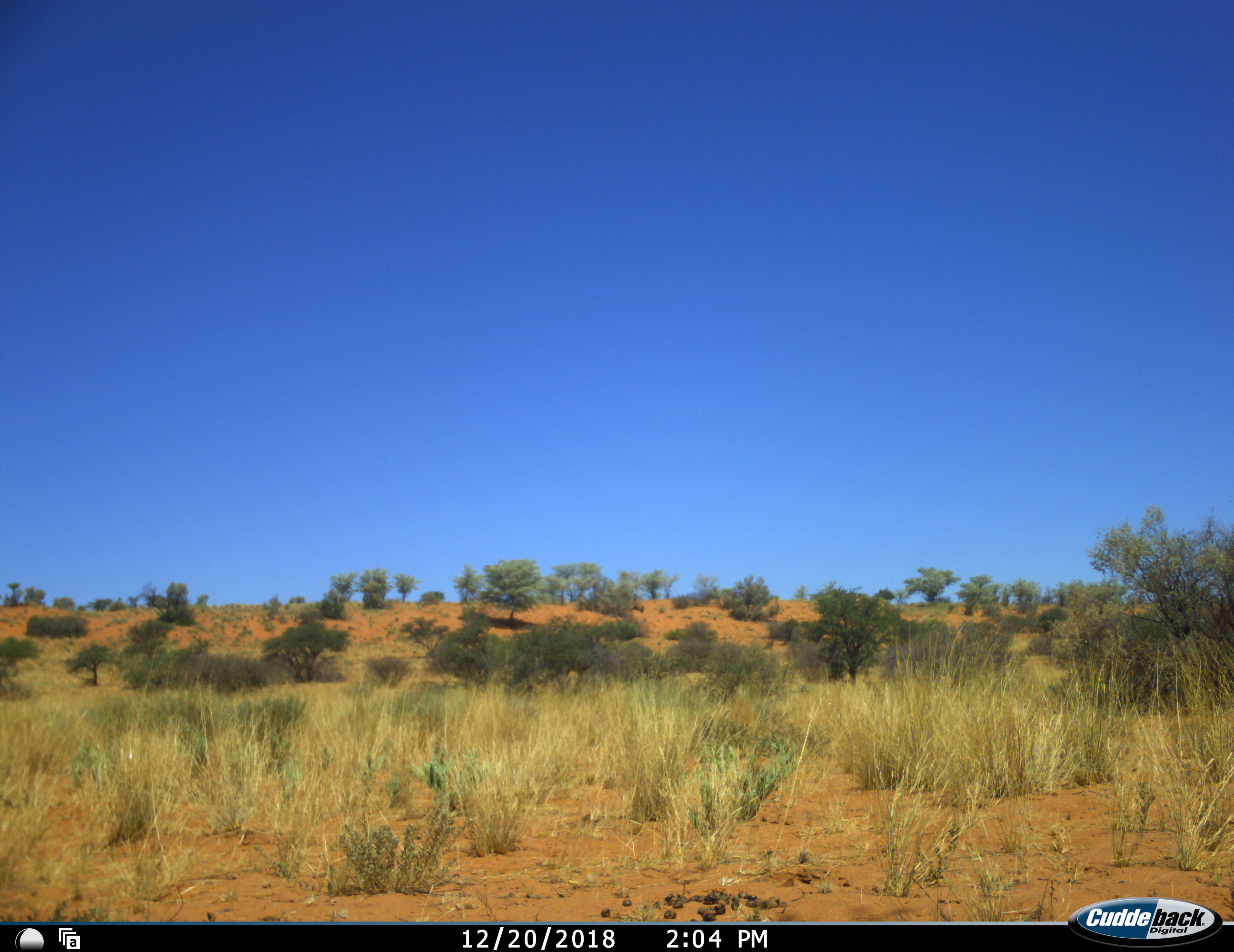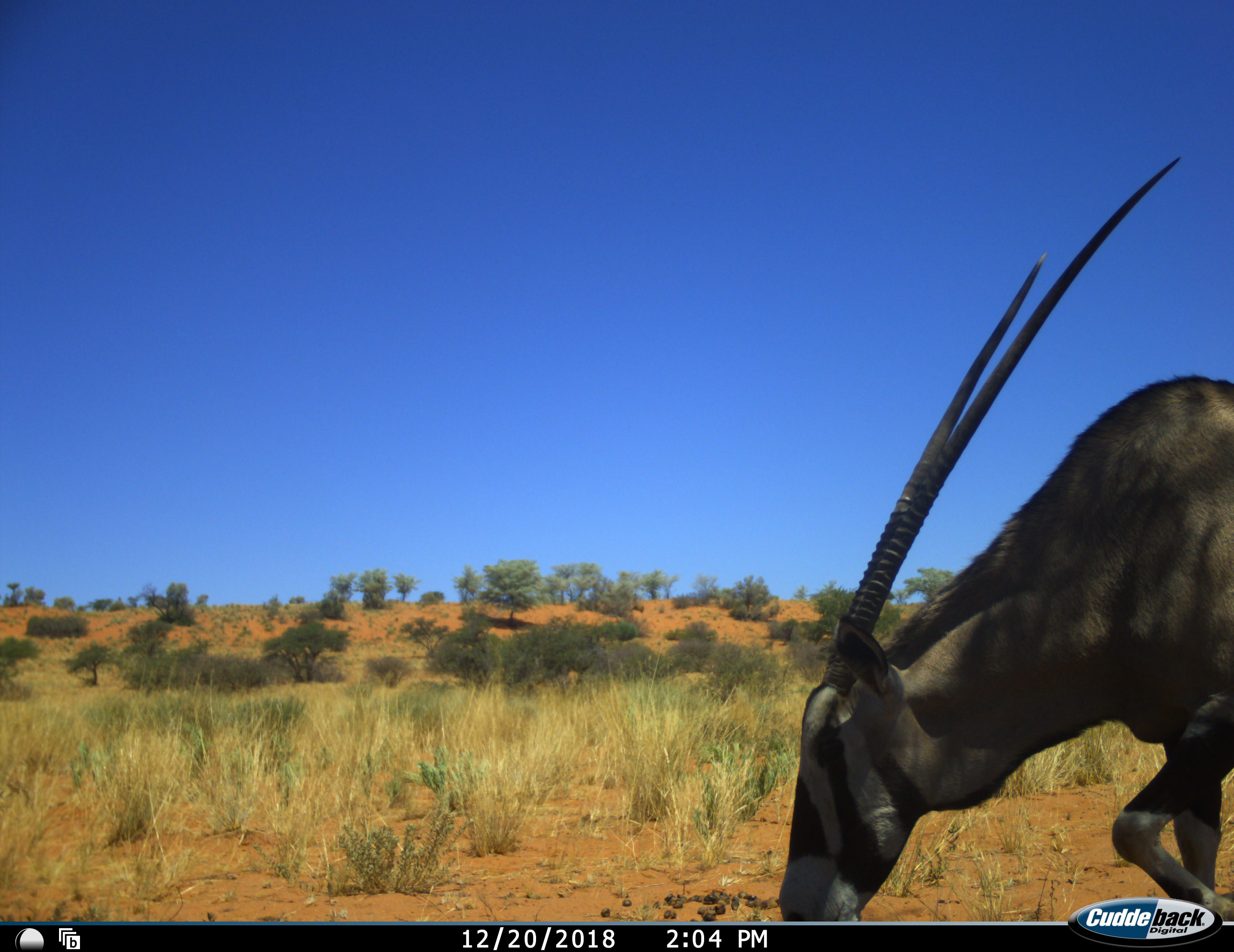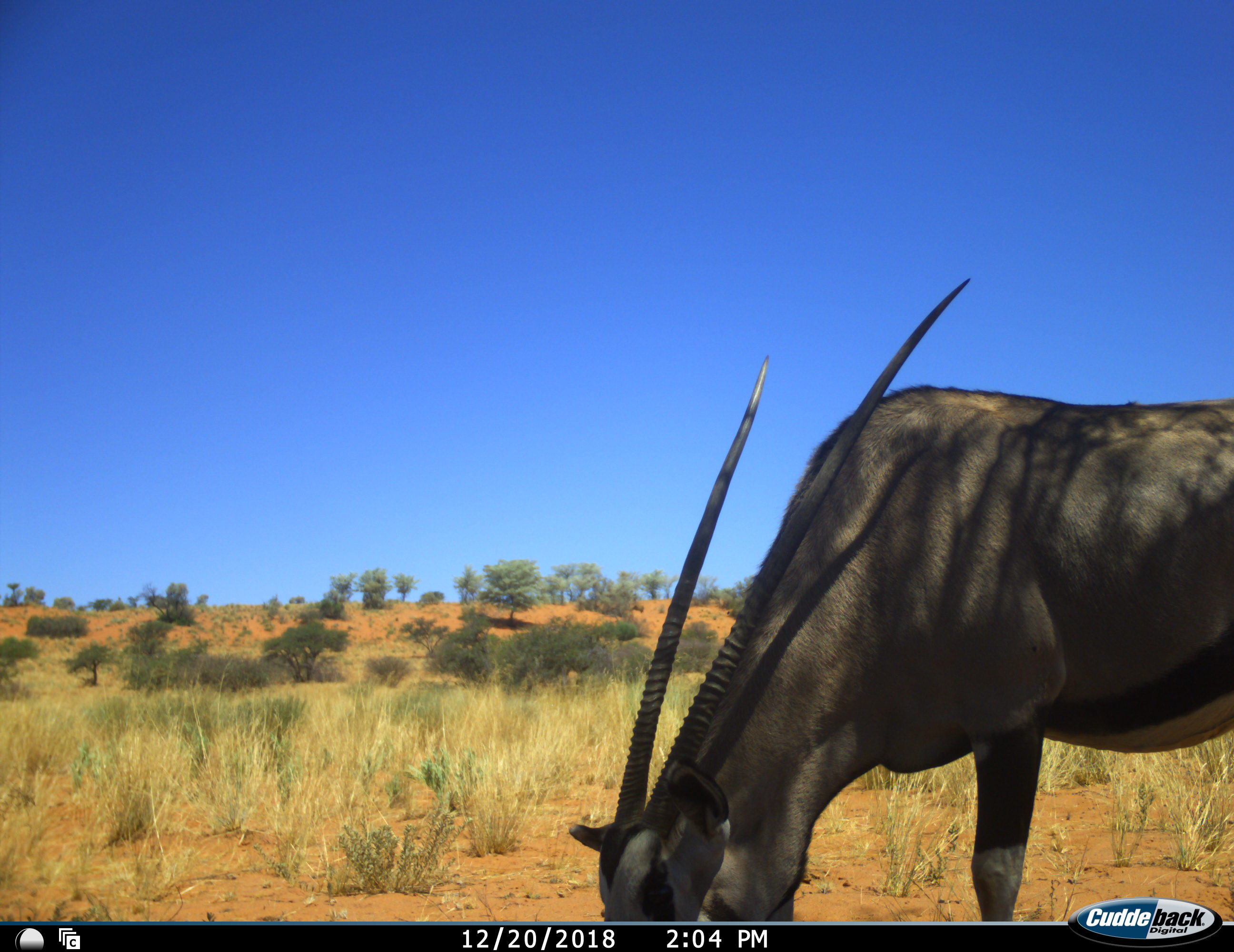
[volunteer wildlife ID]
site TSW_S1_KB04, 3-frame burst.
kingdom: Animalia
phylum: Chordata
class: Mammalia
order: Artiodactyla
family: Bovidae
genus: Oryx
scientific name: Oryx gazella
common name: gemsbok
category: oryx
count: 1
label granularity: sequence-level